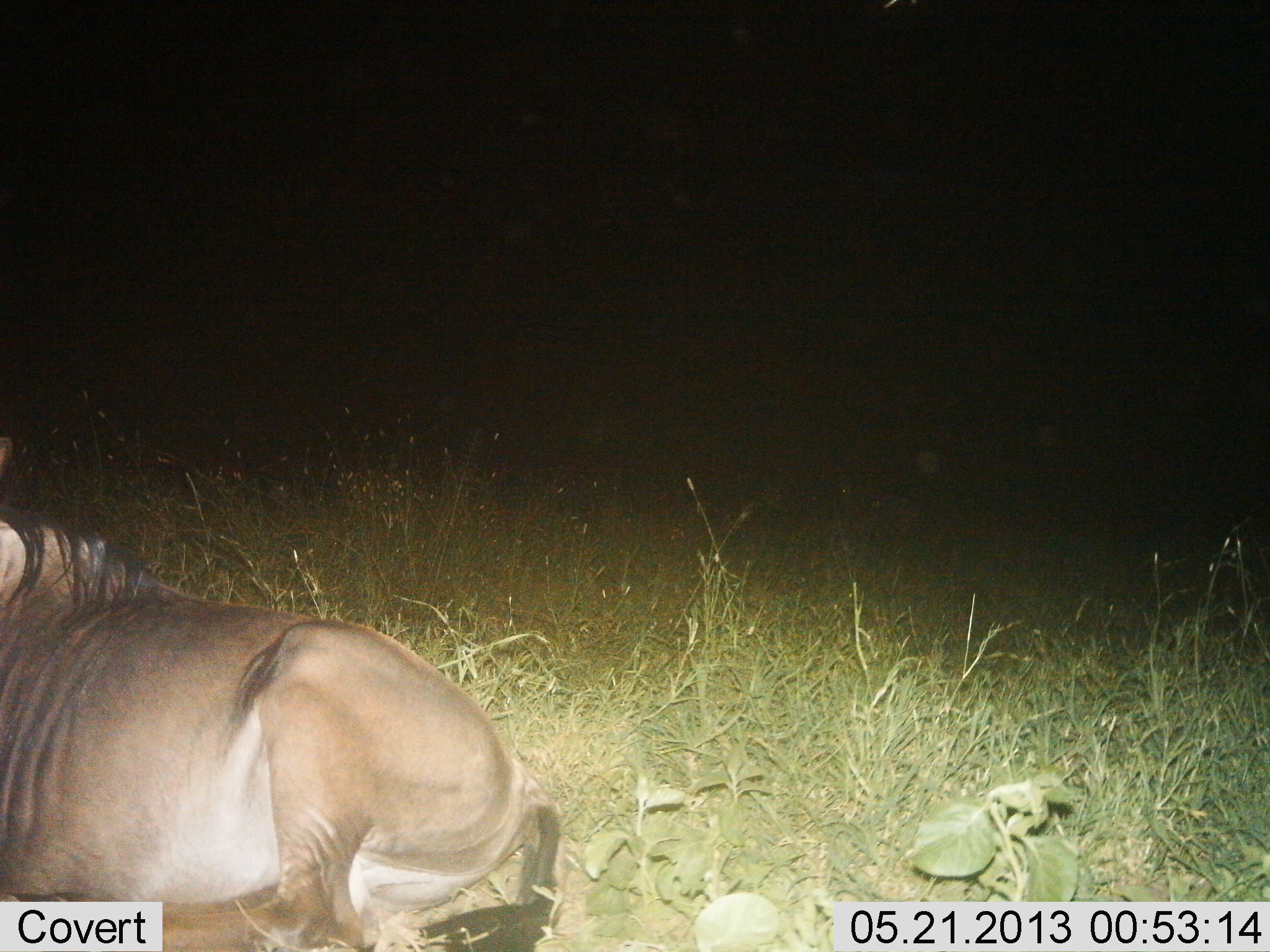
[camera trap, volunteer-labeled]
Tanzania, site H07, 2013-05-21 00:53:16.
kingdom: Animalia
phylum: Chordata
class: Mammalia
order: Artiodactyla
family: Bovidae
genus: Connochaetes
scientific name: Connochaetes taurinus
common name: blue wildebeest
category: wildebeest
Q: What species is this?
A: Wildebeest (blue wildebeest) (Connochaetes taurinus).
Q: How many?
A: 1.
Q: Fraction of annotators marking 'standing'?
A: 3%.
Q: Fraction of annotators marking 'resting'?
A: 97%.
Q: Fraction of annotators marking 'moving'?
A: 0%.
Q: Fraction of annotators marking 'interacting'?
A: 0%.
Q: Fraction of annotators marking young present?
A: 0%.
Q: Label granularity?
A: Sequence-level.